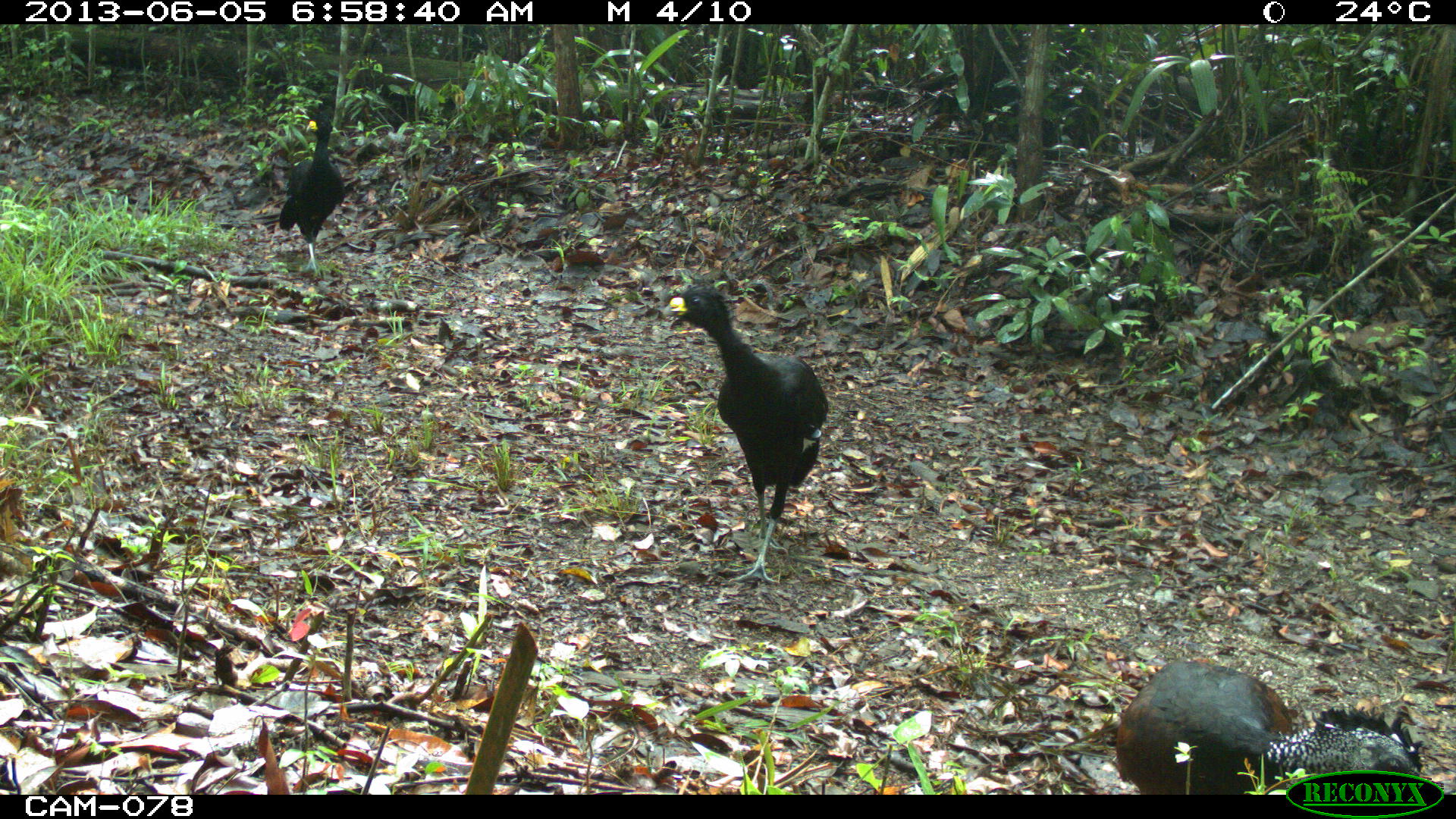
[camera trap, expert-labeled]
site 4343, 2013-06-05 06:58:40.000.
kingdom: Animalia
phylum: Chordata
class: Aves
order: Galliformes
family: Cracidae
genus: Crax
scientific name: Crax rubra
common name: great curassow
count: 3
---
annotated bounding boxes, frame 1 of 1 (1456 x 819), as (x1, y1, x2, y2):
crax rubra: (667, 280, 829, 586); (1111, 657, 1425, 794); (277, 113, 347, 274)